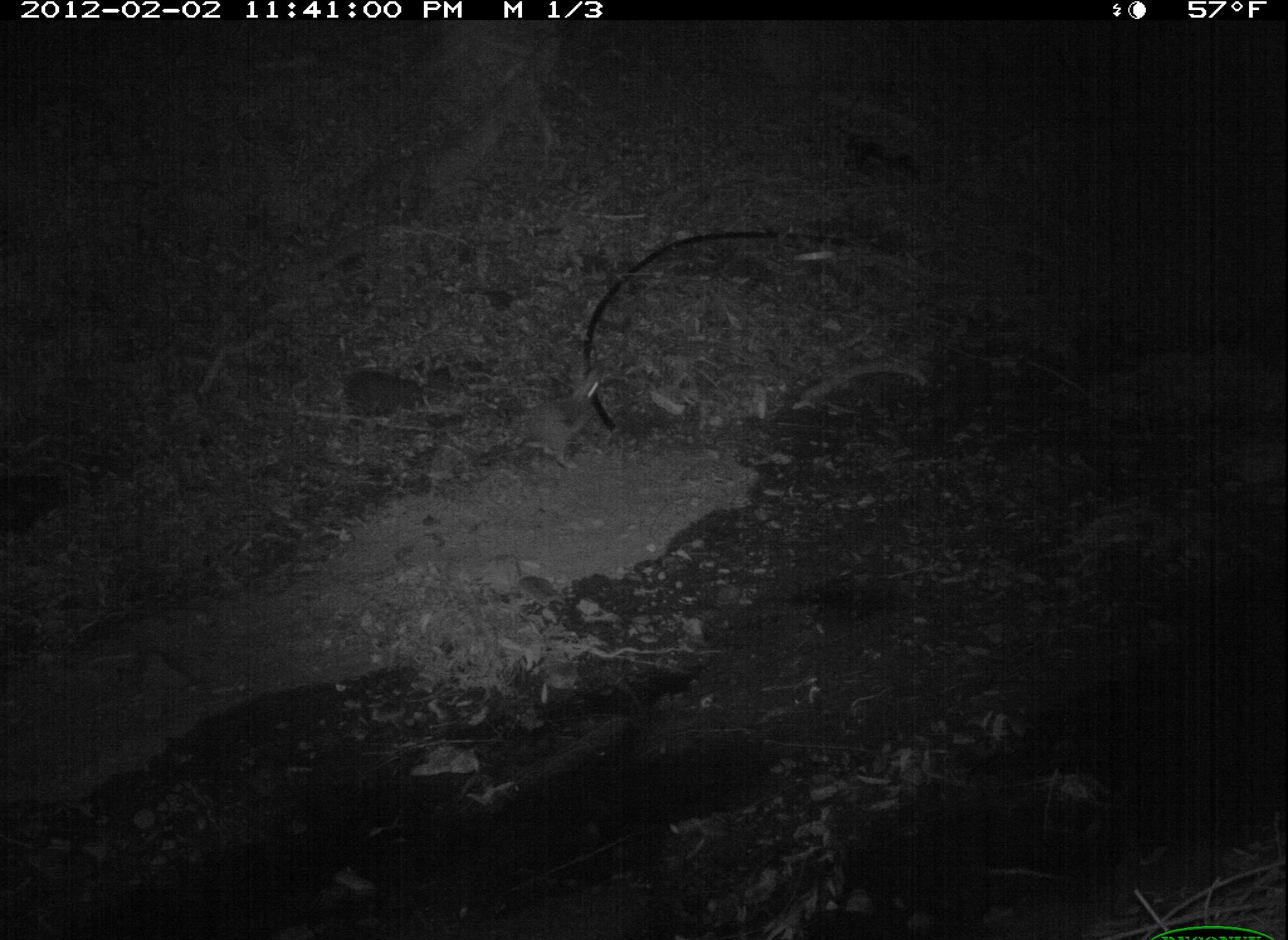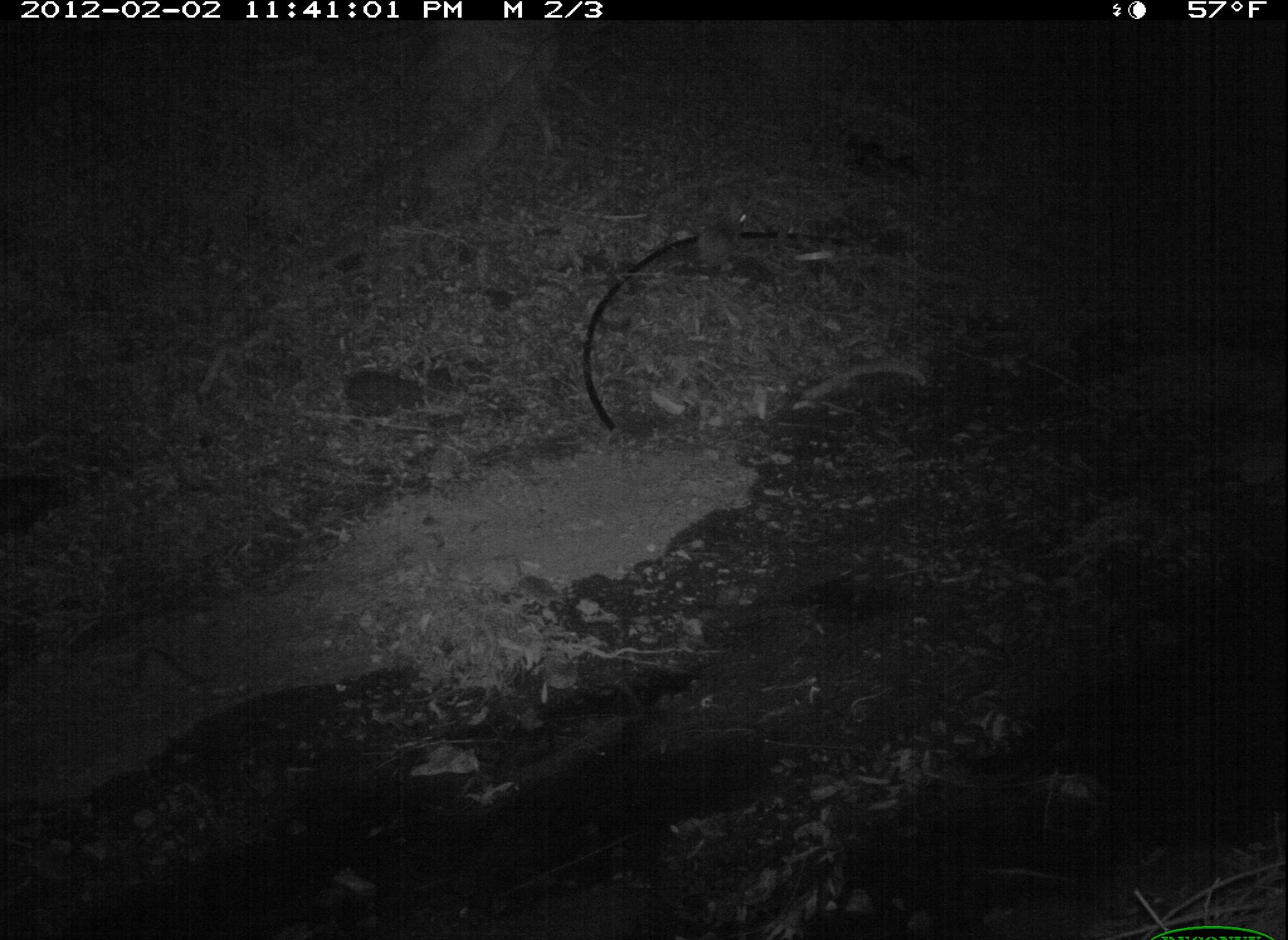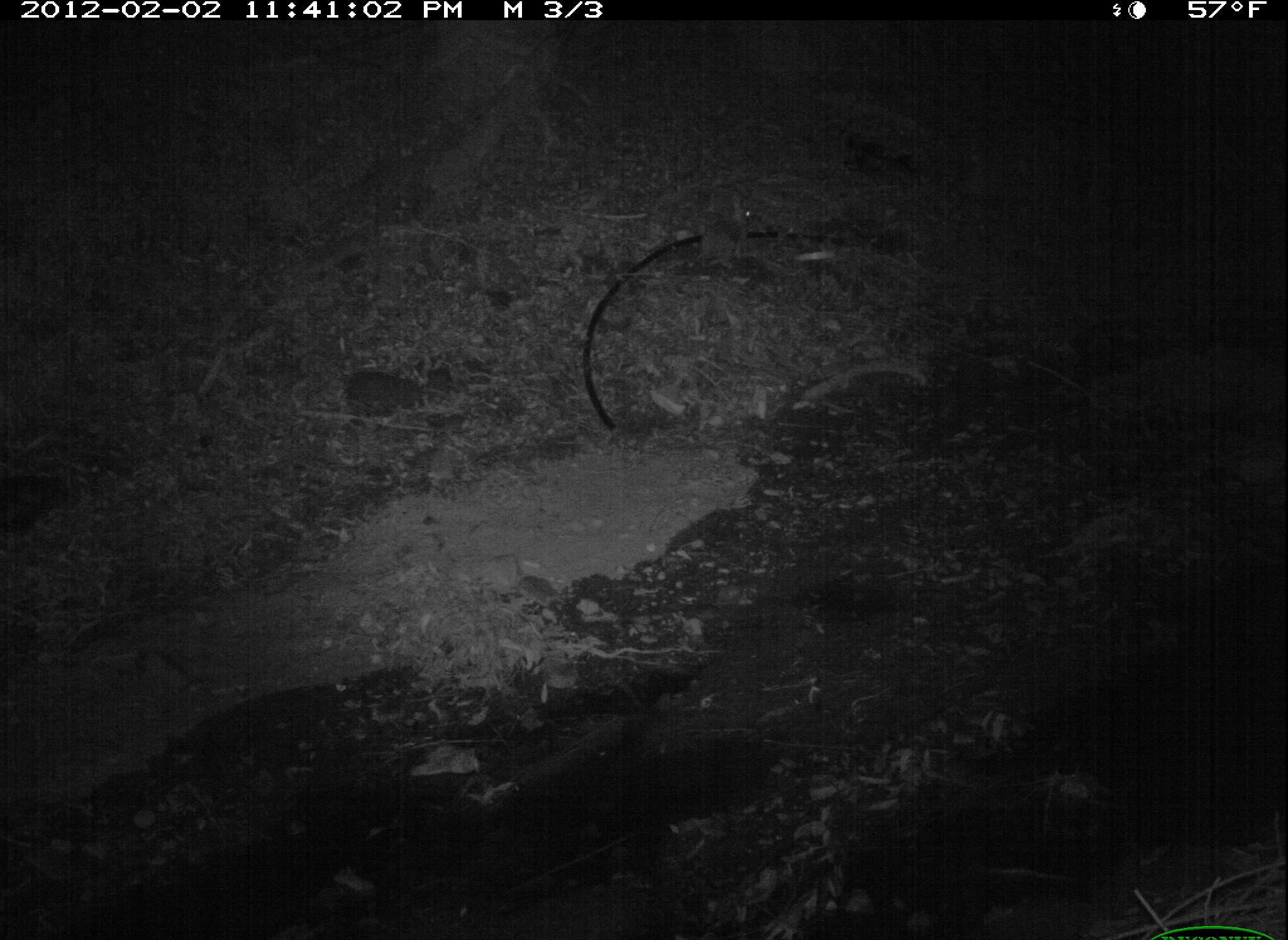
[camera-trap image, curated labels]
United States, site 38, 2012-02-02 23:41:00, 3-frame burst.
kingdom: Animalia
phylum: Chordata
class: Mammalia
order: Lagomorpha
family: Leporidae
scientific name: Leporidae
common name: rabbits and hares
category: rabbit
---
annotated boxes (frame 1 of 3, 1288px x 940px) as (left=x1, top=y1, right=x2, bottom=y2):
rabbit: (left=518, top=359, right=611, bottom=477)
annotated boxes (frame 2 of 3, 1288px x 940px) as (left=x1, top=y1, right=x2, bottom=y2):
rabbit: (left=689, top=193, right=764, bottom=274)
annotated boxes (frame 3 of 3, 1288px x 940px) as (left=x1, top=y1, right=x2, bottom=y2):
rabbit: (left=675, top=187, right=765, bottom=277)